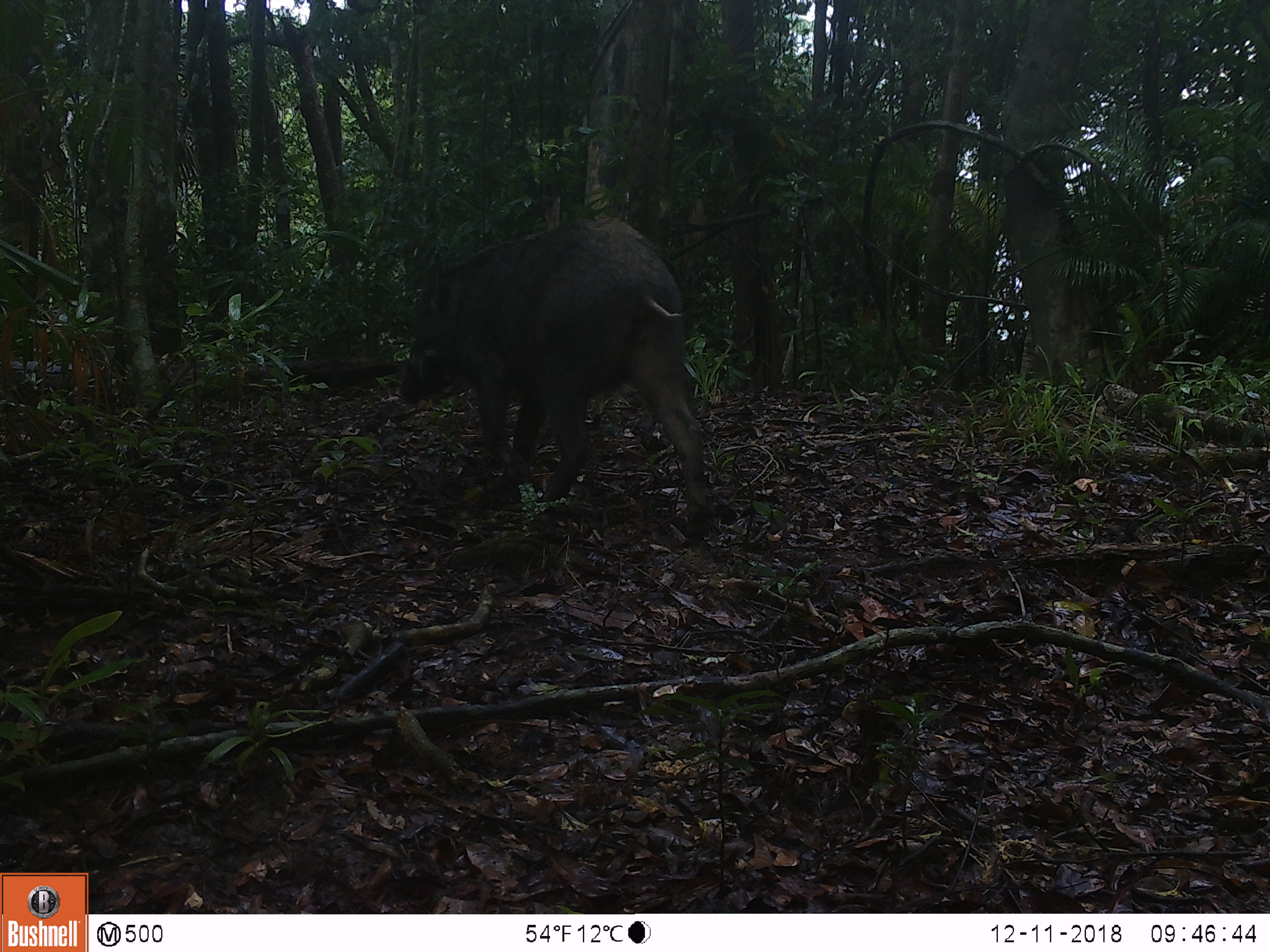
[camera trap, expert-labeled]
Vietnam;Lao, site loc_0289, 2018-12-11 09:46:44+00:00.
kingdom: Animalia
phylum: Chordata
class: Mammalia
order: Artiodactyla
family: Suidae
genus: Sus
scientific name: Sus scrofa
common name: eurasian wild pig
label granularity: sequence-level